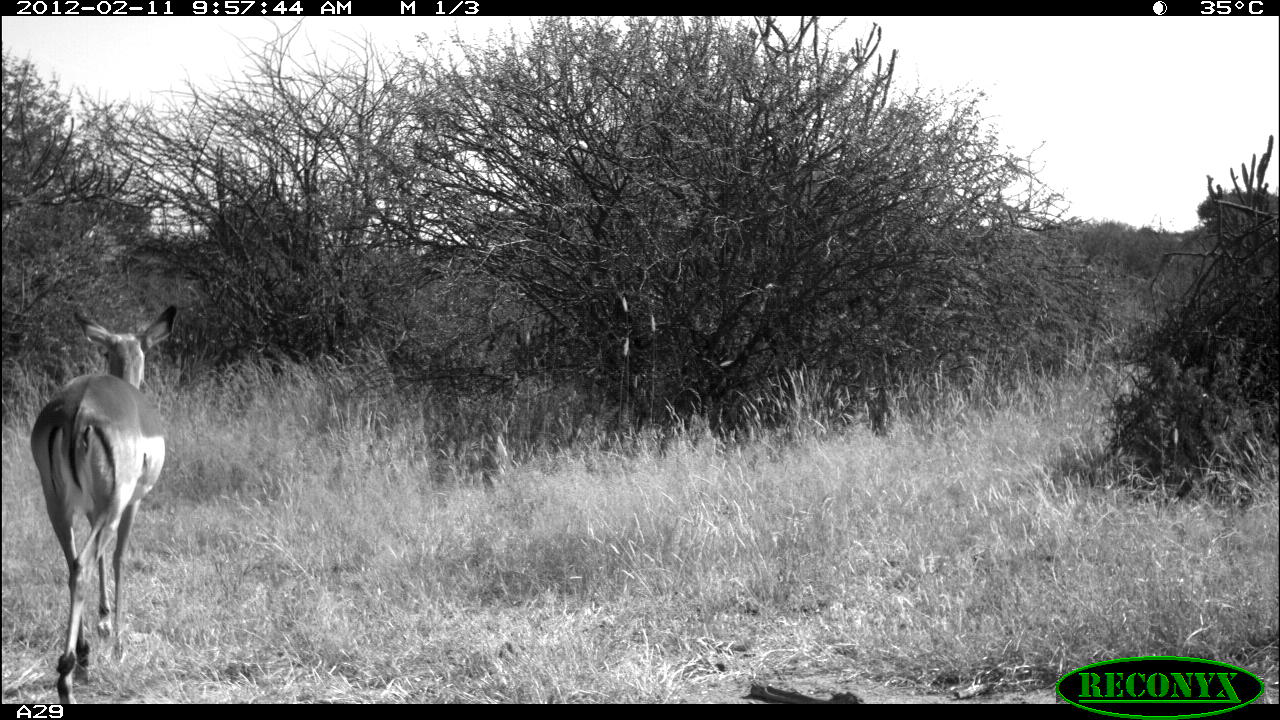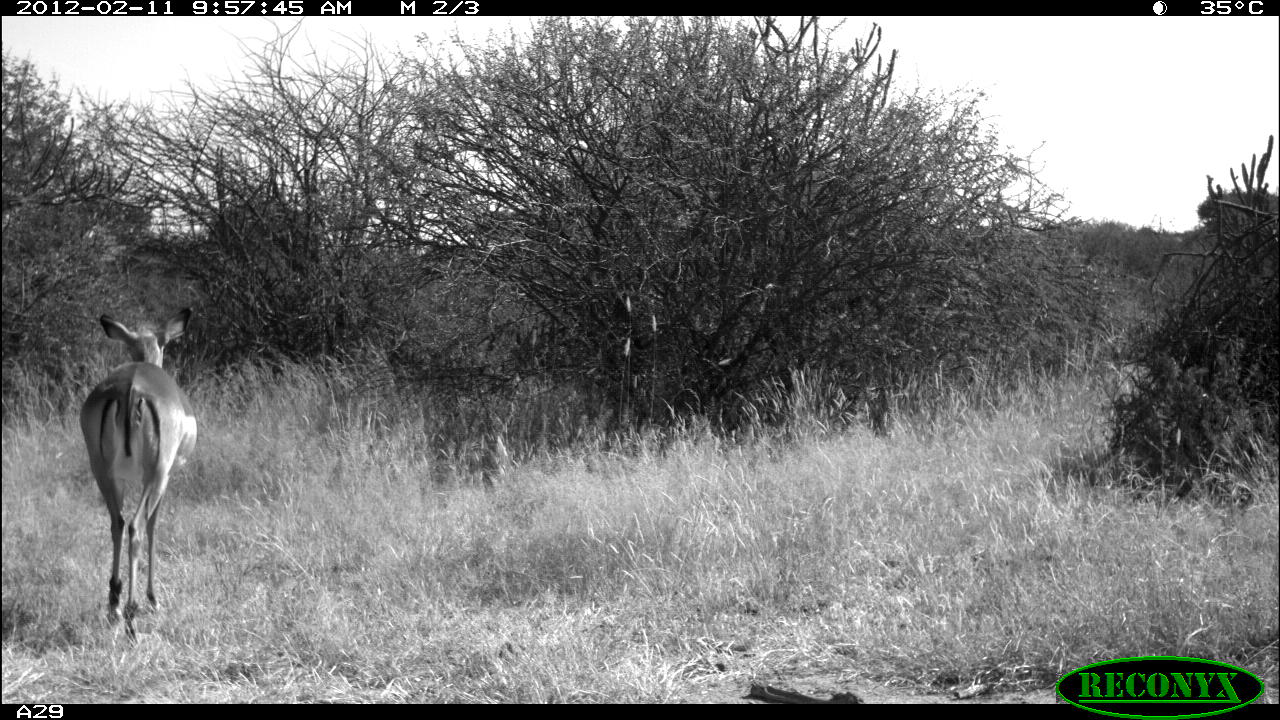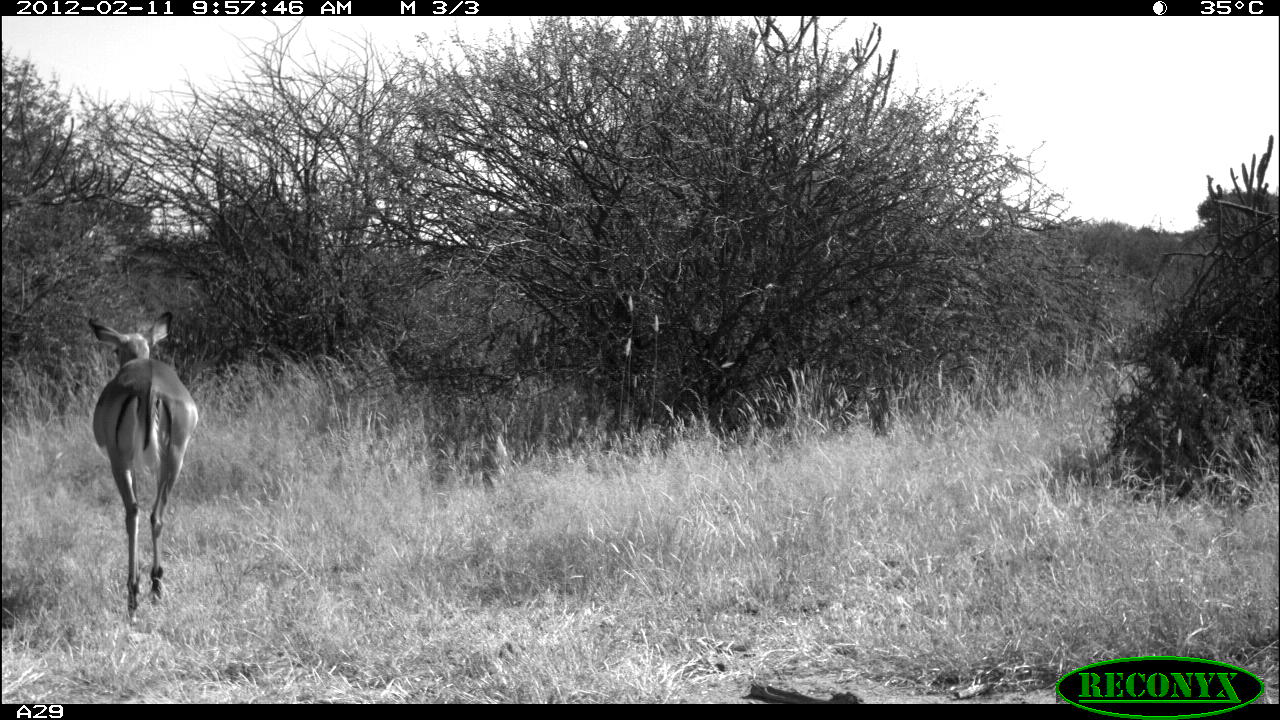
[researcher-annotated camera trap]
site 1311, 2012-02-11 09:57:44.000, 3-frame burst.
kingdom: Animalia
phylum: Chordata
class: Mammalia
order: Artiodactyla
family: Bovidae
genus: Aepyceros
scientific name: Aepyceros melampus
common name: impala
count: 1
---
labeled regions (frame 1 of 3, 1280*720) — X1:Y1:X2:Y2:
aepyceros melampus: 27:296:179:700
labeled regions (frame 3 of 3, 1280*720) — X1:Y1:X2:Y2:
aepyceros melampus: 87:311:198:626